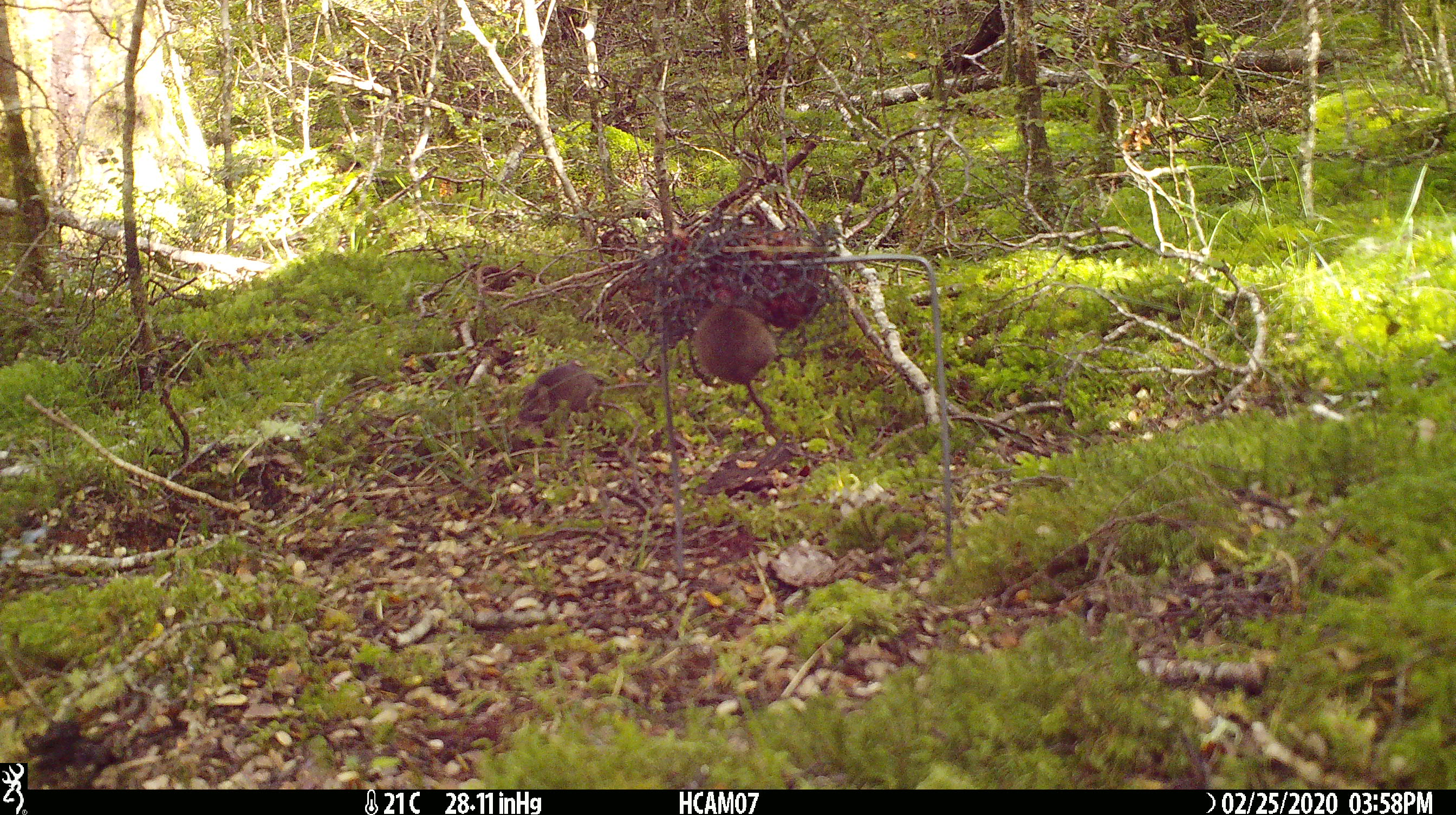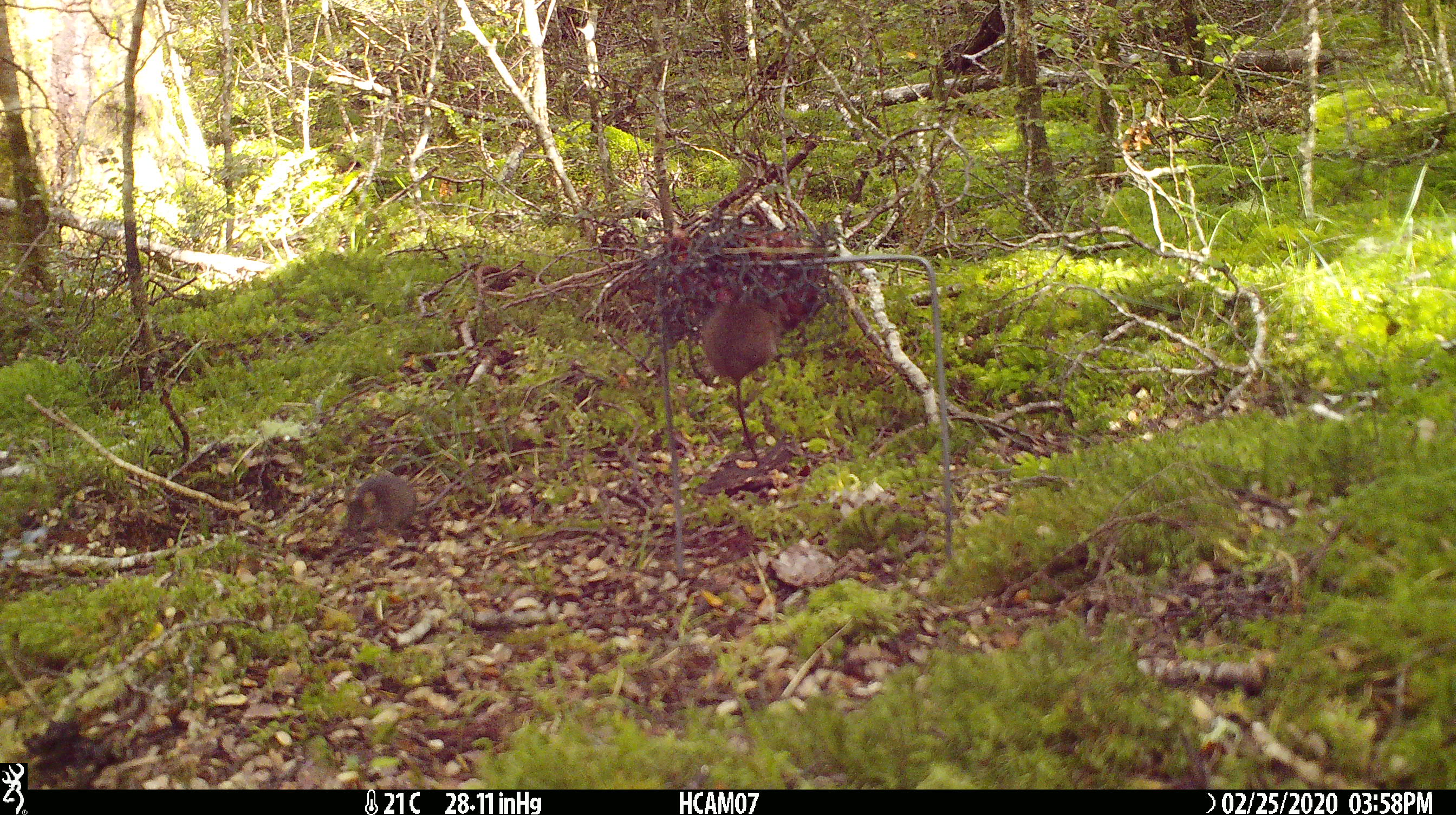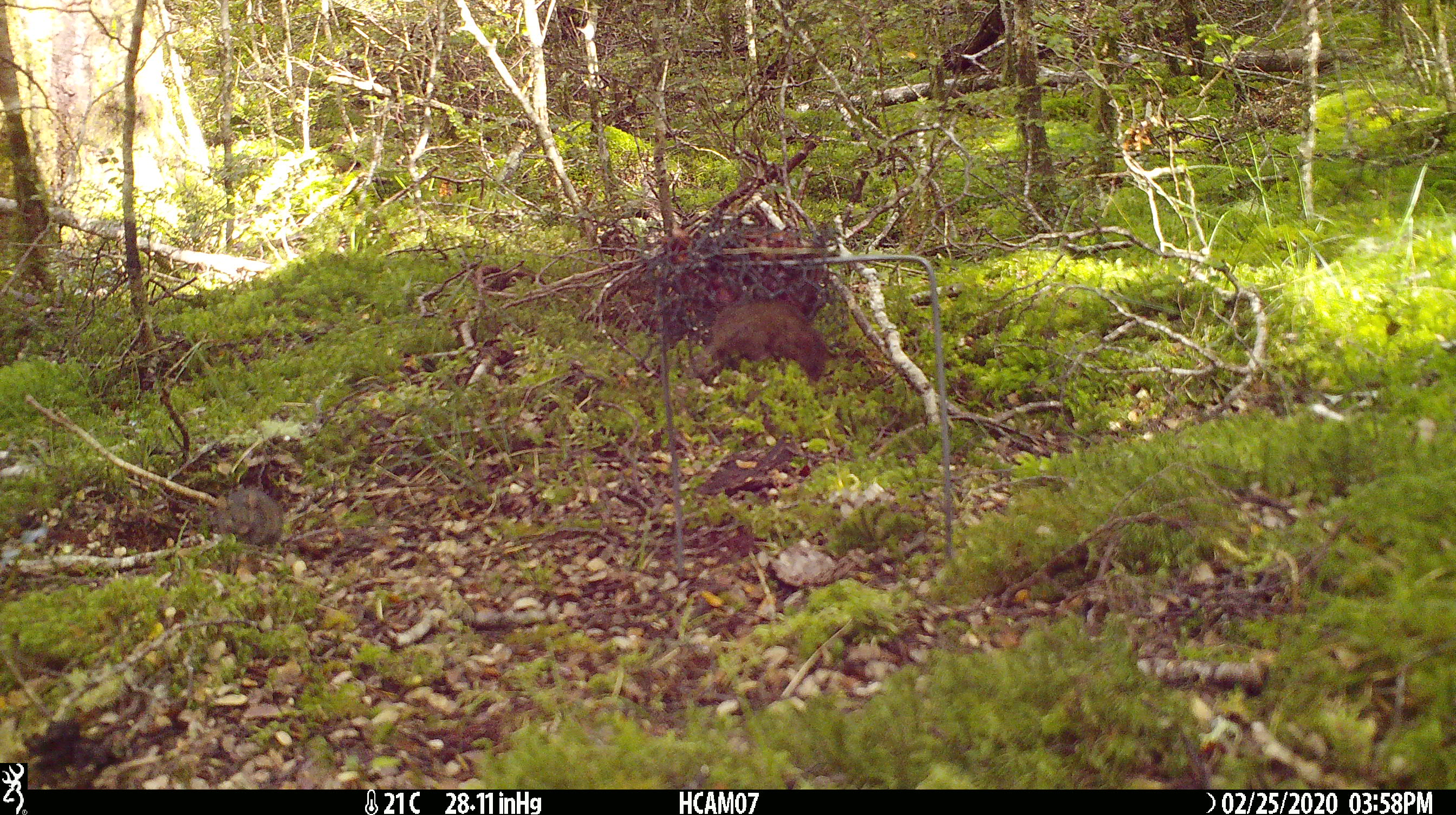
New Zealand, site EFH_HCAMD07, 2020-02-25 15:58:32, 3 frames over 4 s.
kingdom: Animalia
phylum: Chordata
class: Mammalia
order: Rodentia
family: Muridae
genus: Mus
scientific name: Mus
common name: mouse